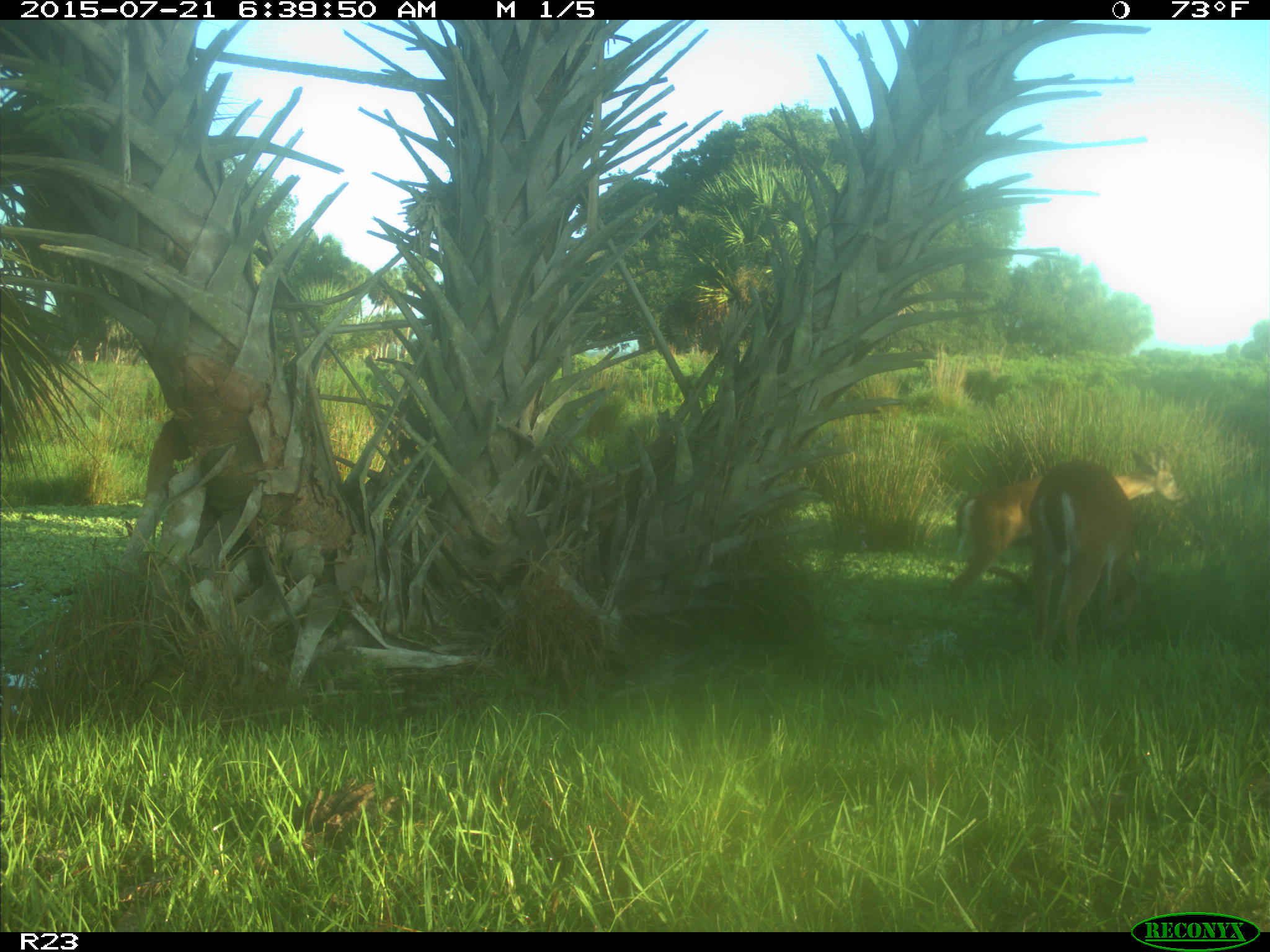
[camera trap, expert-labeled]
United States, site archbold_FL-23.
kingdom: Animalia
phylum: Chordata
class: Mammalia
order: Artiodactyla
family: Bovidae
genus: Bos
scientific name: Bos taurus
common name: domestic cow